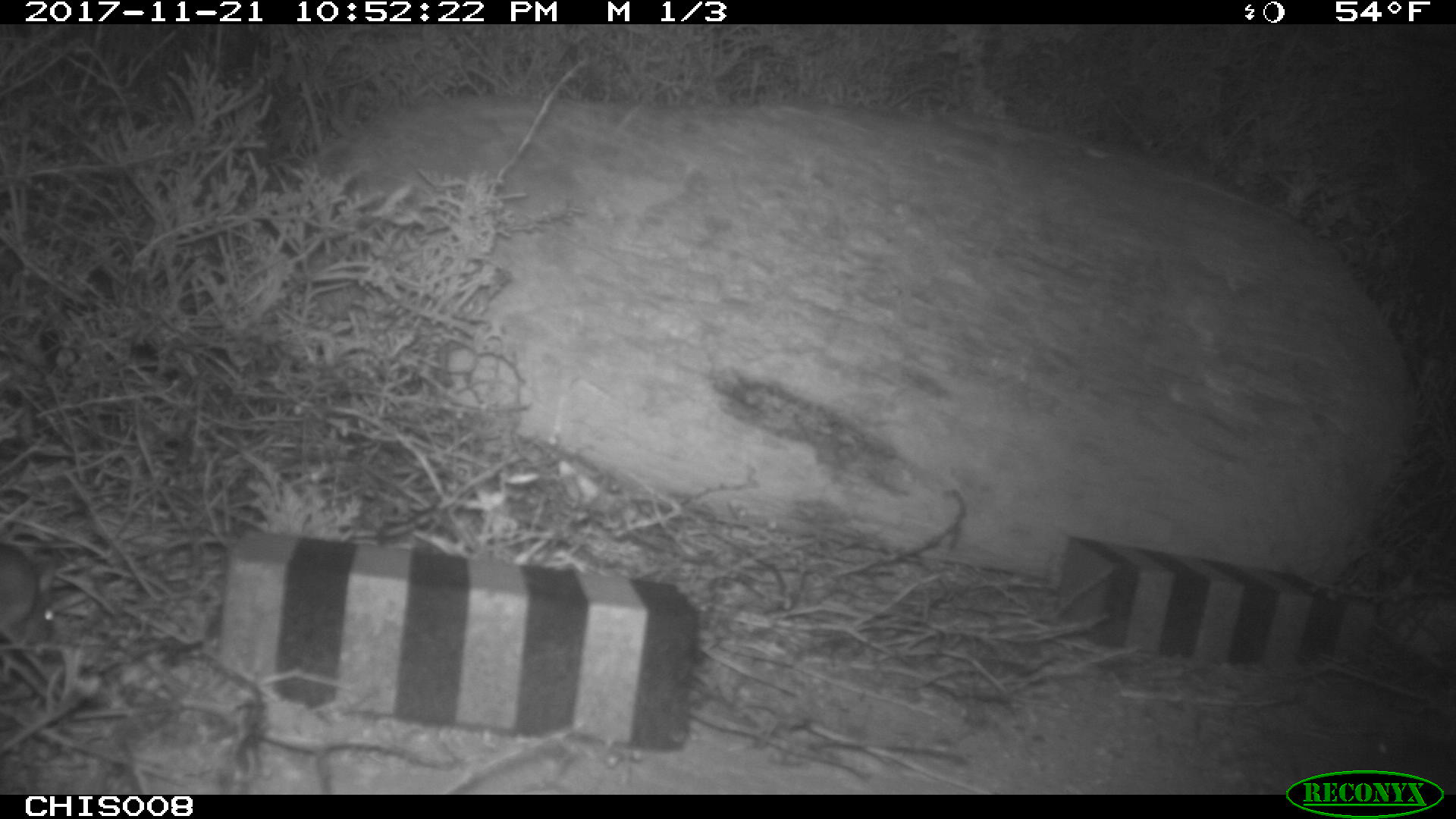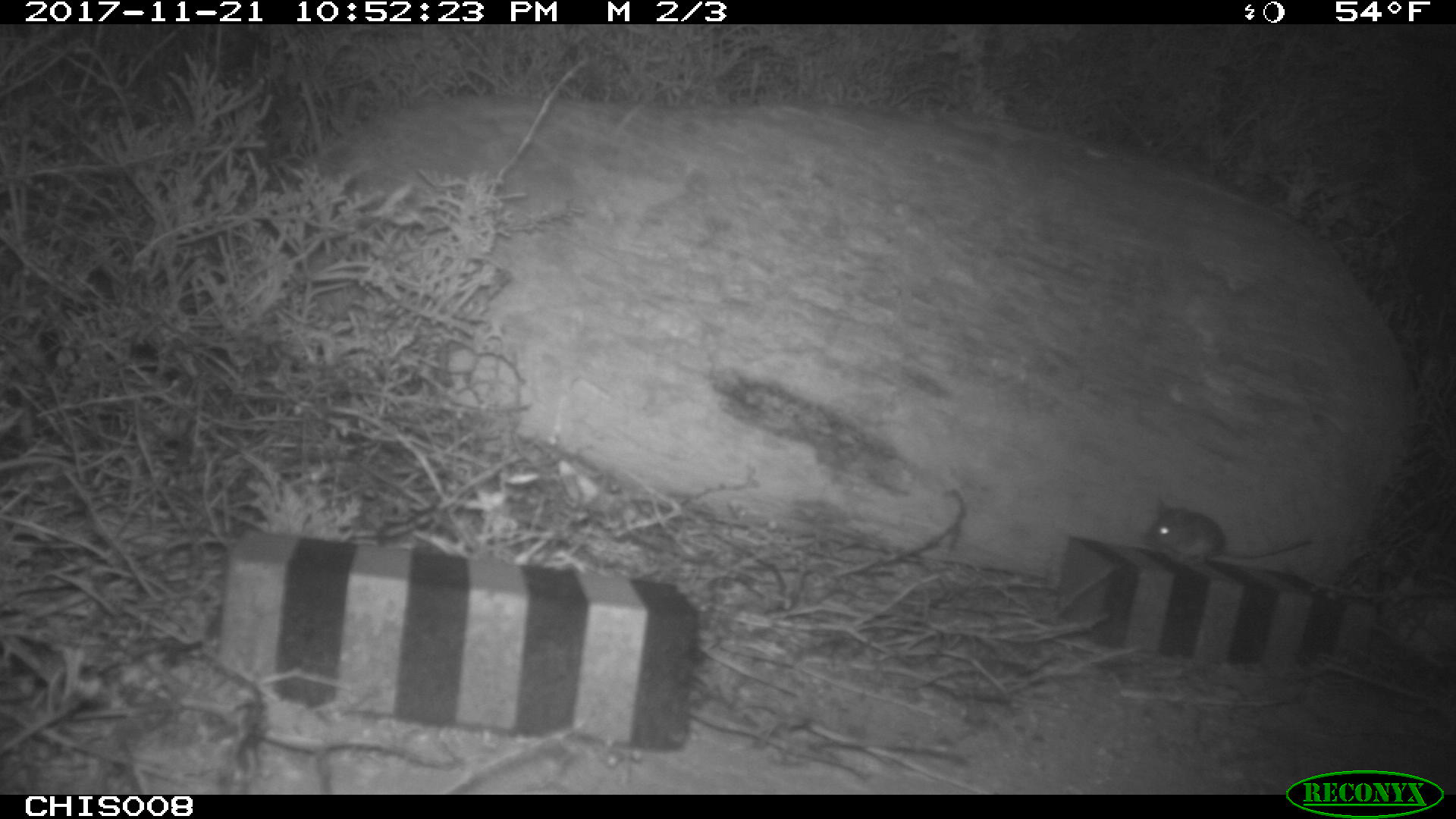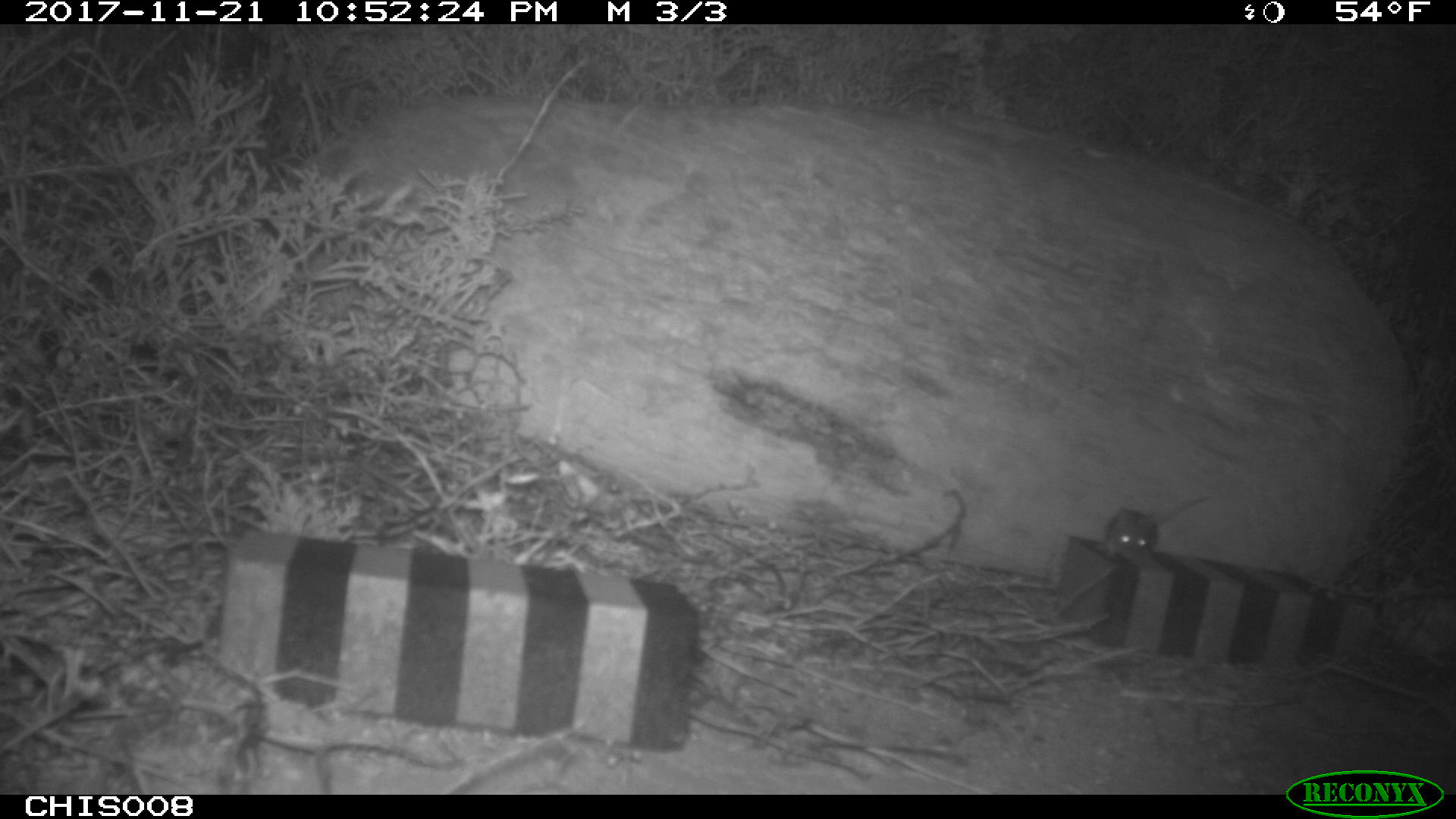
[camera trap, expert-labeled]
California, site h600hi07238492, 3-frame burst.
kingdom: Animalia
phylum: Chordata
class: Mammalia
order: Rodentia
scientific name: Rodentia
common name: rodent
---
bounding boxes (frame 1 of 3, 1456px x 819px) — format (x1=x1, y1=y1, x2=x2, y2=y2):
rodent: (x1=0, y1=539, x2=56, y2=654)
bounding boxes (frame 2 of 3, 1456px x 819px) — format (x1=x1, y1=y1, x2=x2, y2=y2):
rodent: (x1=1142, y1=495, x2=1313, y2=564)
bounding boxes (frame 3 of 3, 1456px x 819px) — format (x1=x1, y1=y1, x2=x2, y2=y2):
rodent: (x1=1094, y1=493, x2=1214, y2=561)